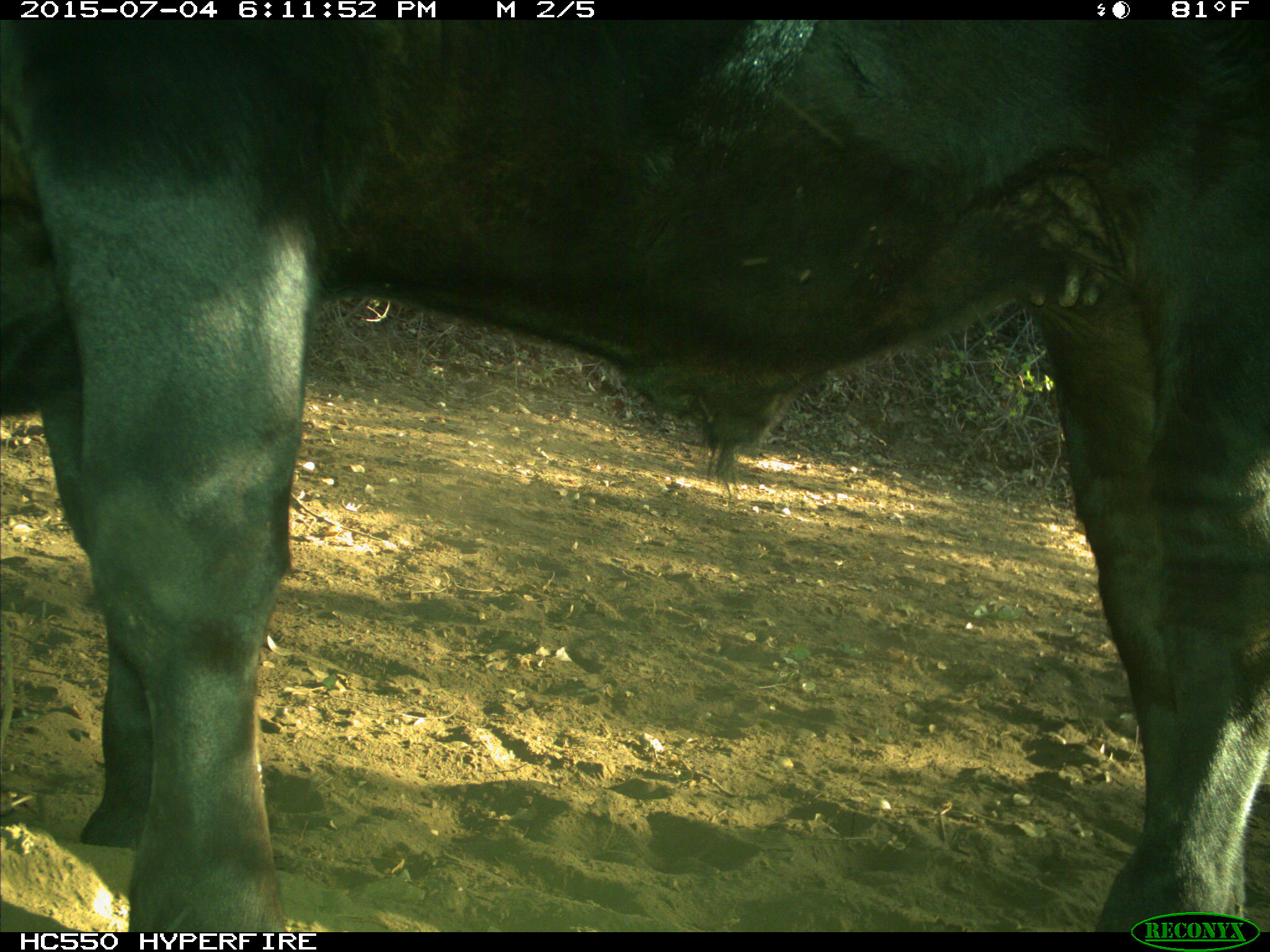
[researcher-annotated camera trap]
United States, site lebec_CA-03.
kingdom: Animalia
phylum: Chordata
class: Mammalia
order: Artiodactyla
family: Bovidae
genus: Bos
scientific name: Bos taurus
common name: domestic cow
Bos taurus (domestic cow).